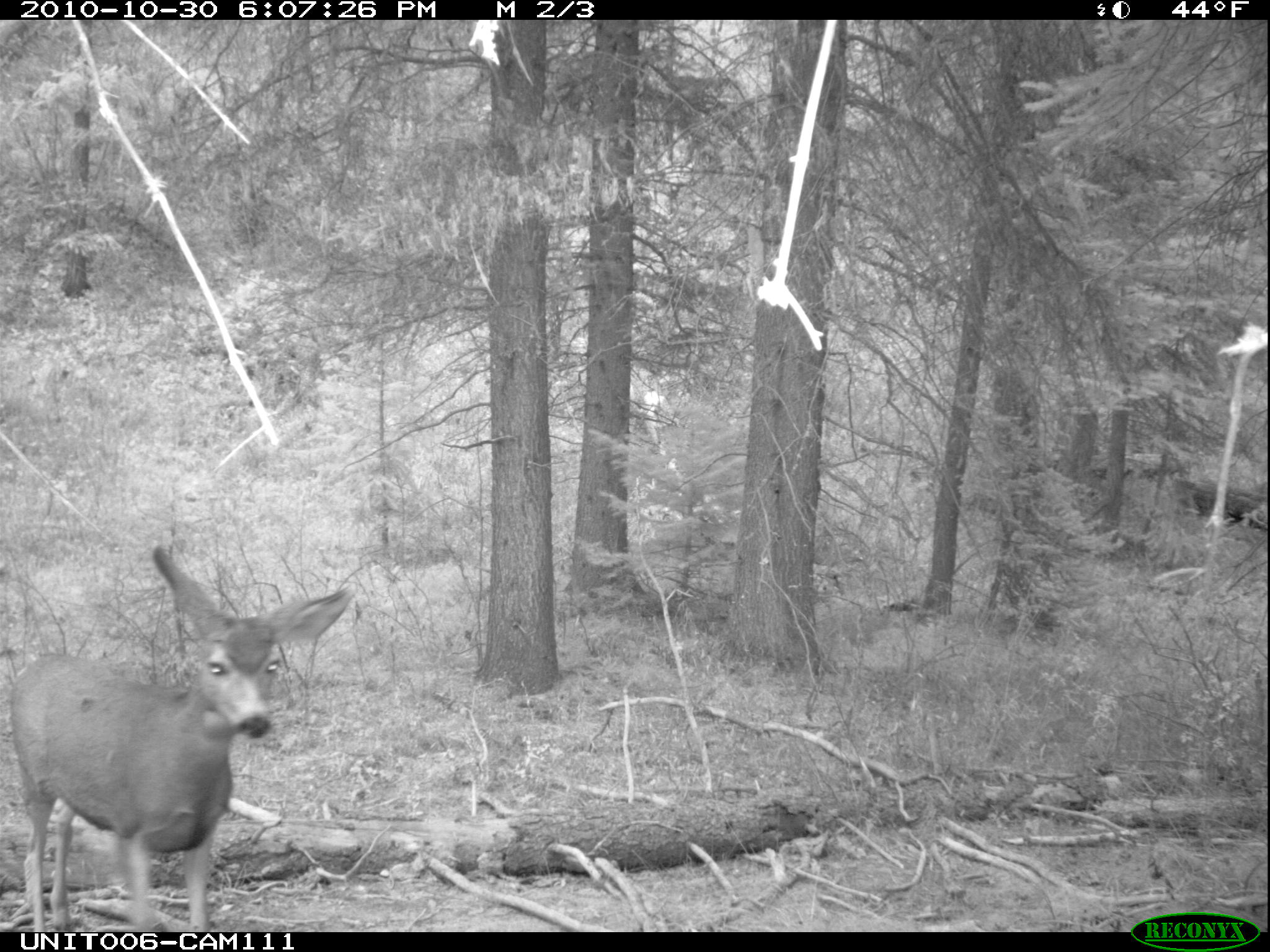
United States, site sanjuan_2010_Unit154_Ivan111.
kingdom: Animalia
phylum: Chordata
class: Mammalia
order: Artiodactyla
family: Cervidae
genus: Odocoileus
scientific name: Odocoileus hemionus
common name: mule deer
Odocoileus hemionus (mule deer).